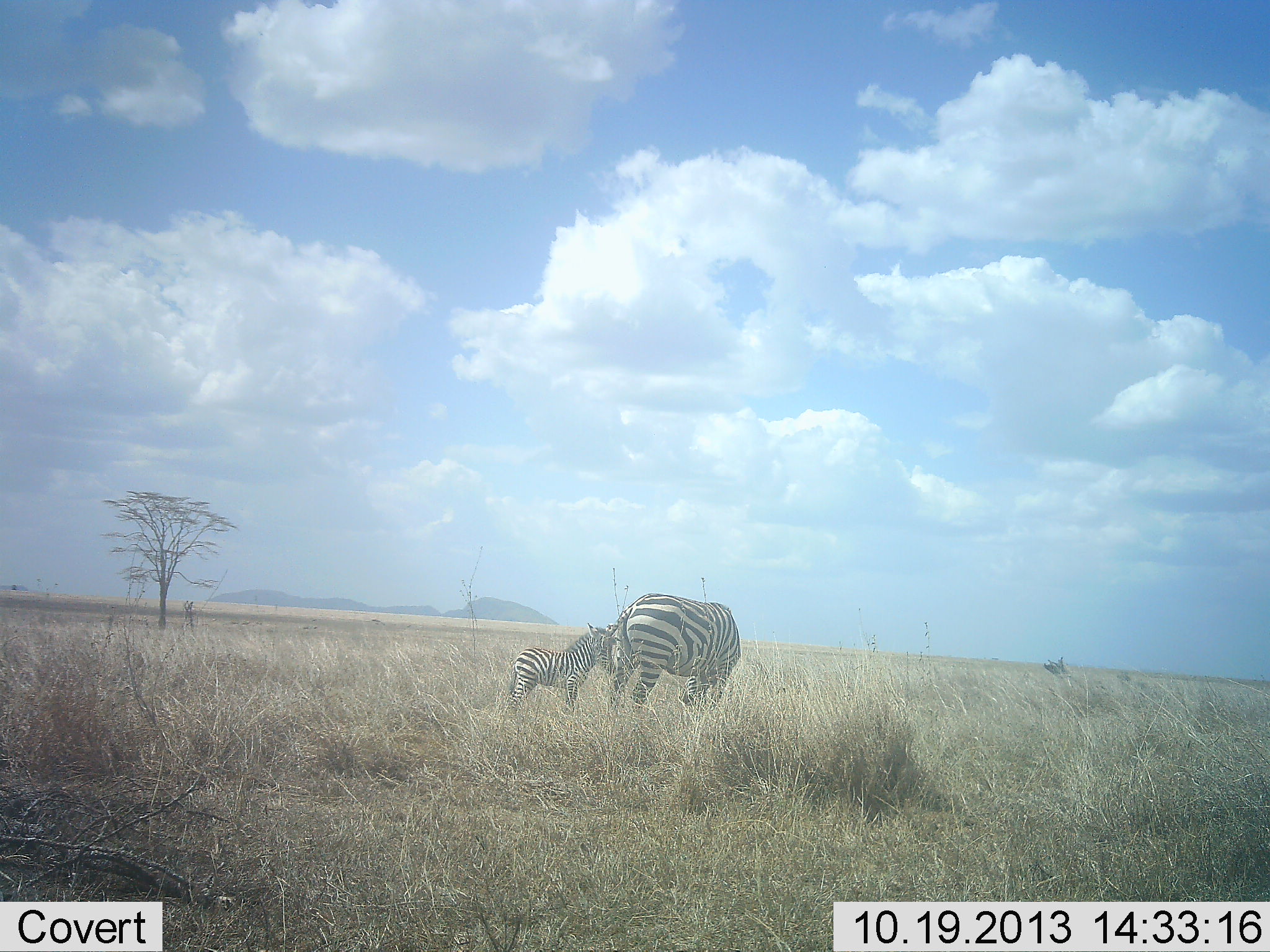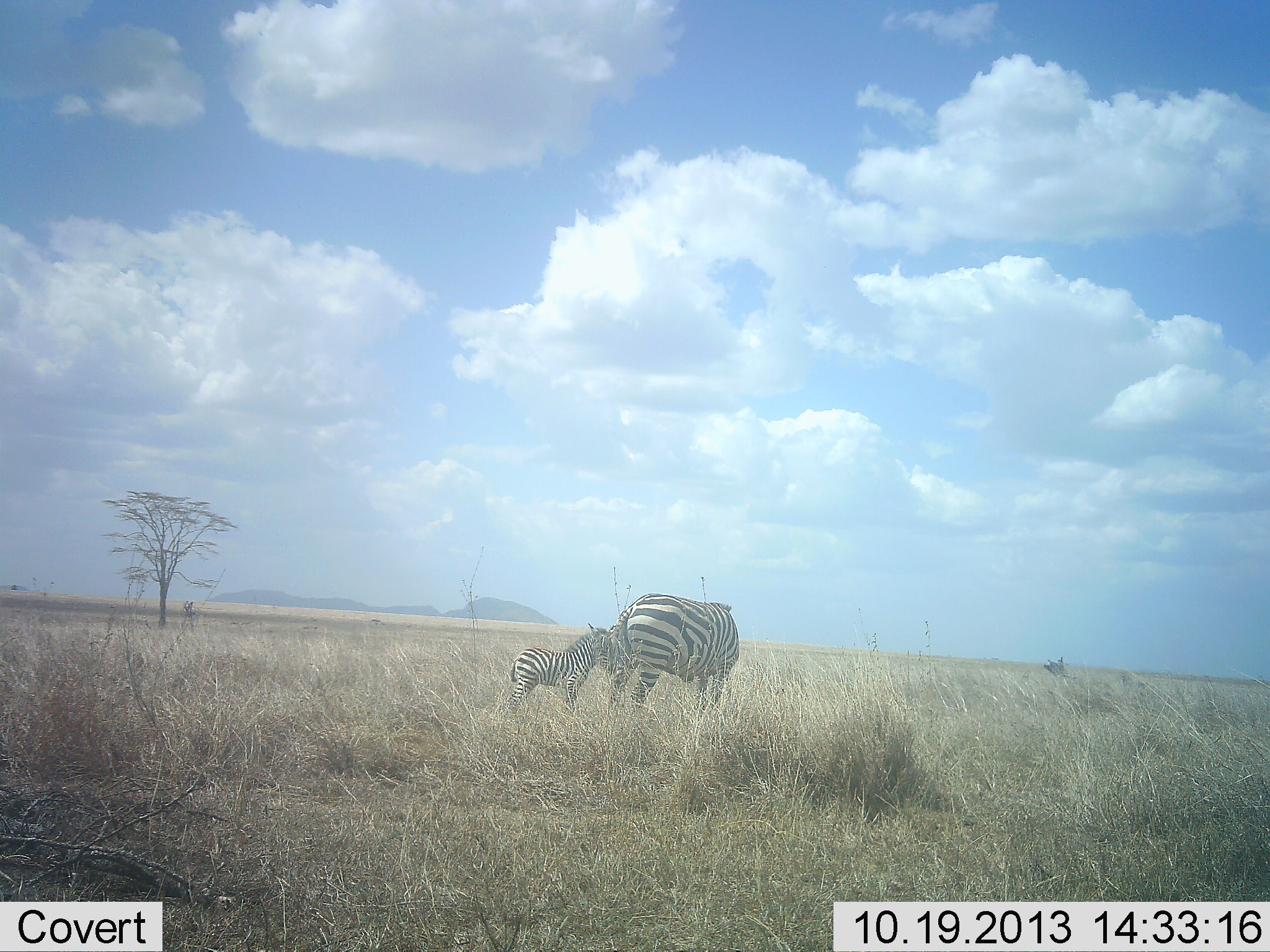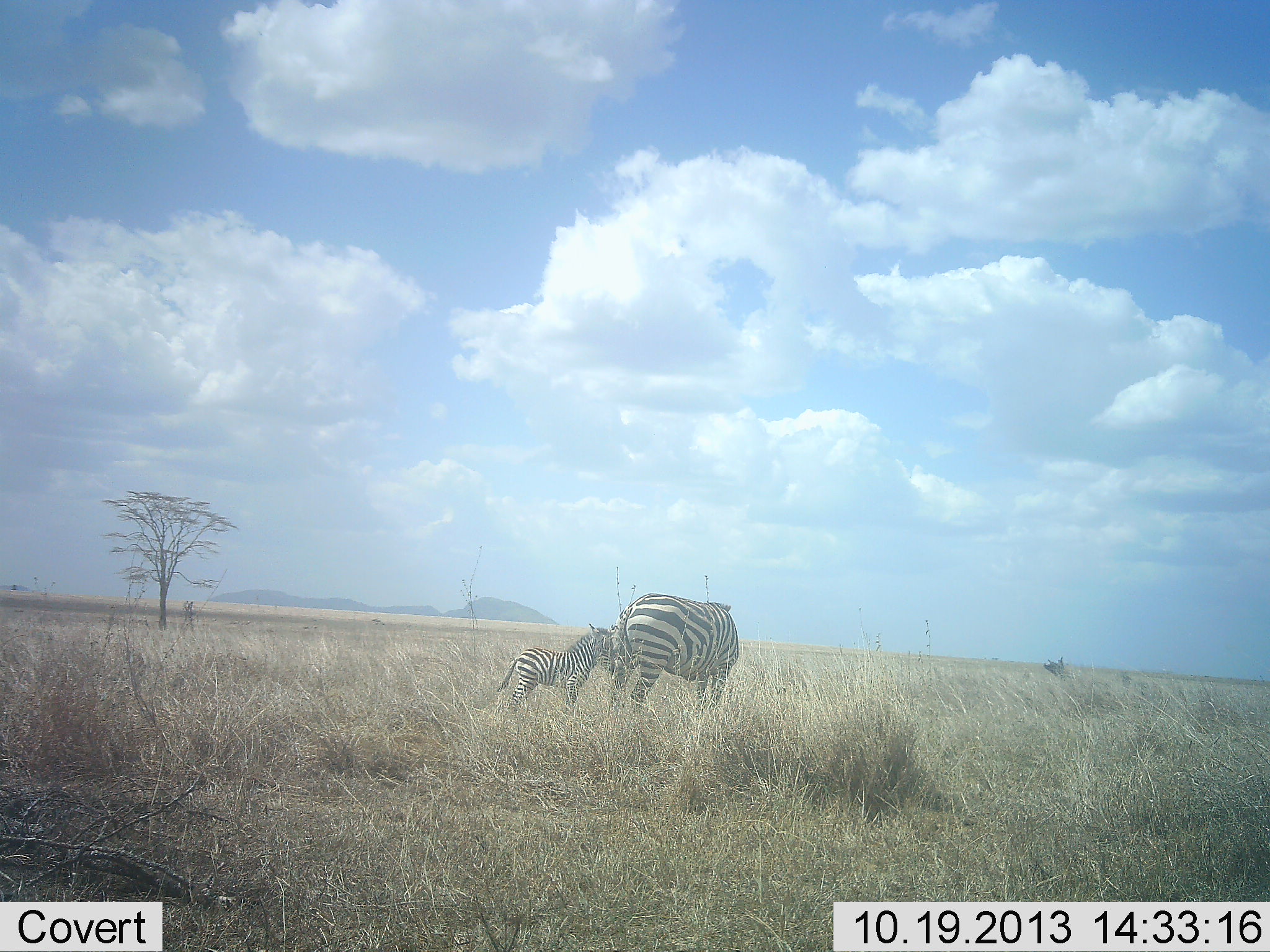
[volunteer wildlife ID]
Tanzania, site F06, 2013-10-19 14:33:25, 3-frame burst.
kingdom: Animalia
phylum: Chordata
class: Mammalia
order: Perissodactyla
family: Equidae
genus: Equus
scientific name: Equus quagga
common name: plains zebra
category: zebra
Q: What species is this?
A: Zebra (plains zebra) (Equus quagga).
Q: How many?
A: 2.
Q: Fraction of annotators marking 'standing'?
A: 80%.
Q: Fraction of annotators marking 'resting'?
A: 0%.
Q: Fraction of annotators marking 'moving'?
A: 0%.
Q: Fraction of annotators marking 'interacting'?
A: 13%.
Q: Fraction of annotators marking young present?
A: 73%.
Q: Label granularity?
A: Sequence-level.